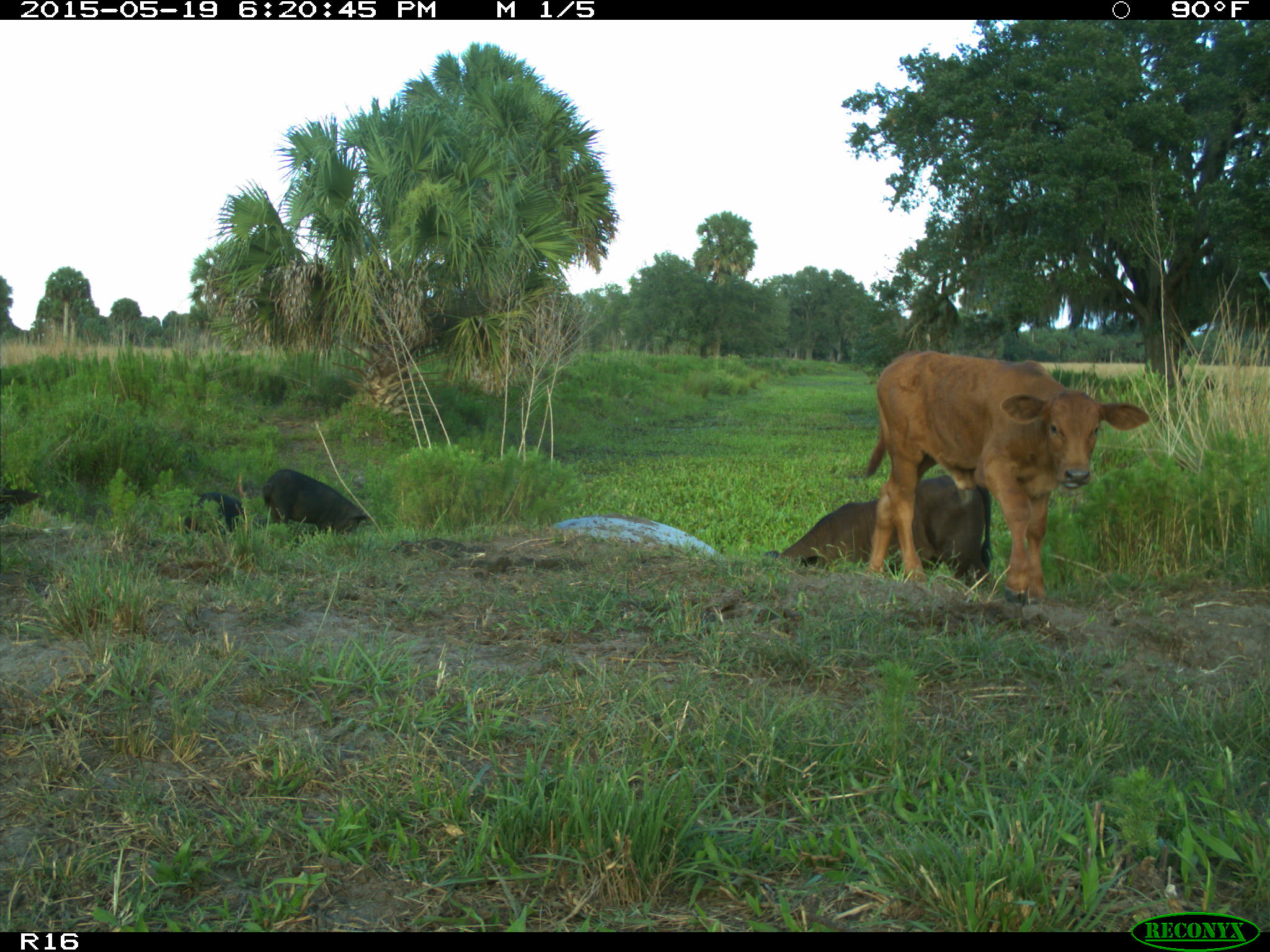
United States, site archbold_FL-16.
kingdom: Animalia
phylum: Chordata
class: Mammalia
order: Artiodactyla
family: Suidae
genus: Sus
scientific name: Sus scrofa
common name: wild boar